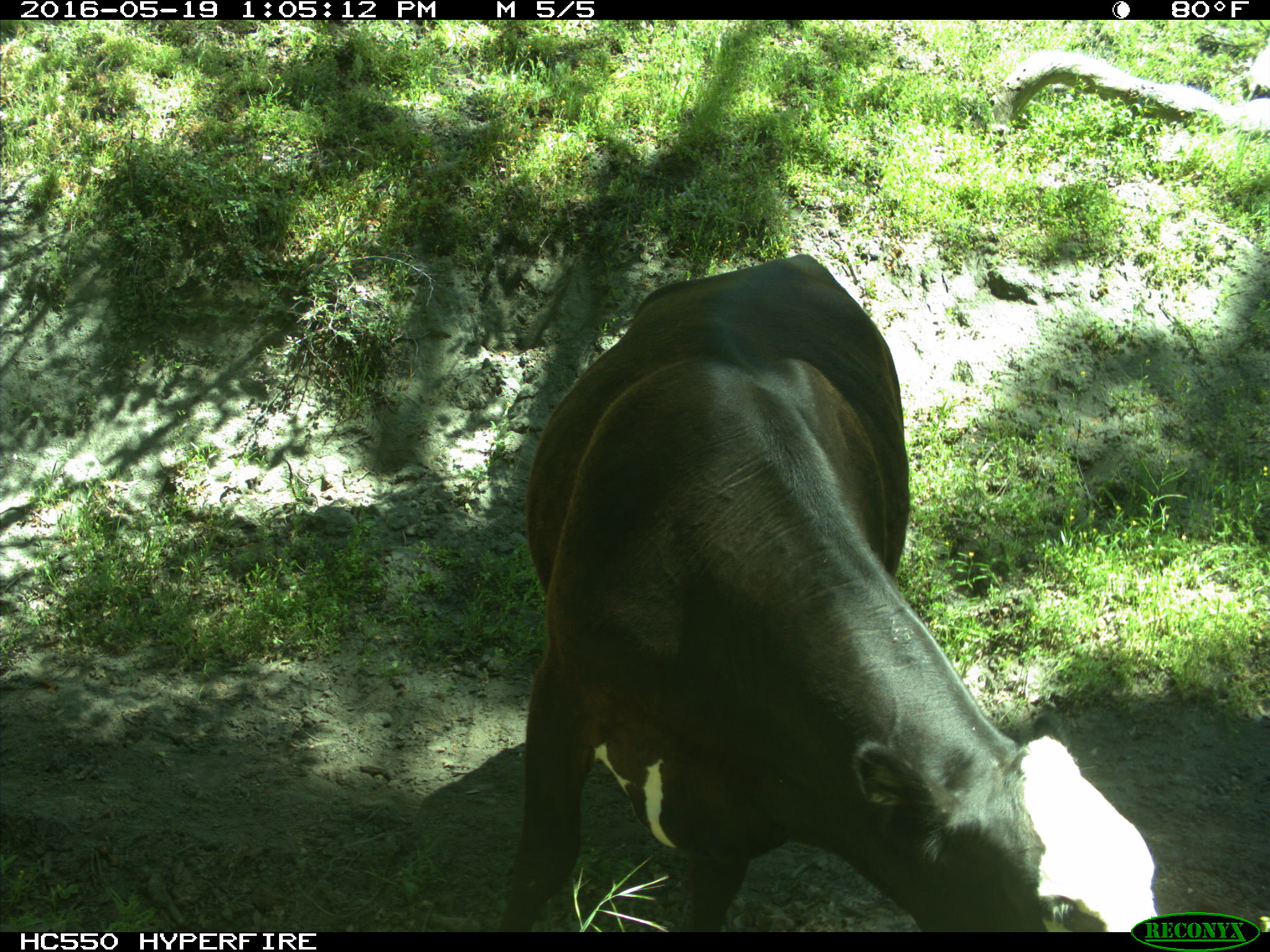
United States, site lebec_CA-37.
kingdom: Animalia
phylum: Chordata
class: Mammalia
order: Artiodactyla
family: Bovidae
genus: Bos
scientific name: Bos taurus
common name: domestic cow